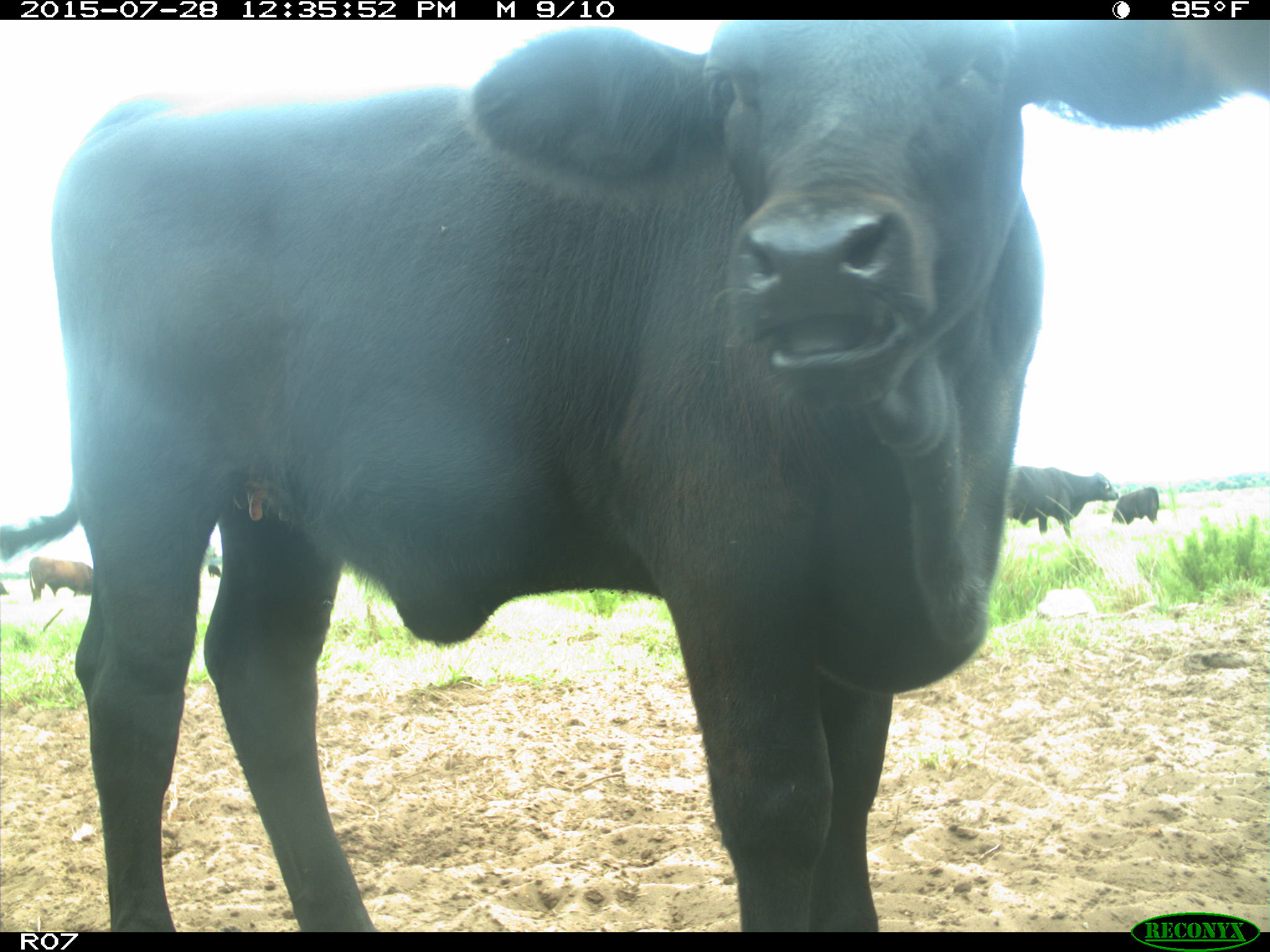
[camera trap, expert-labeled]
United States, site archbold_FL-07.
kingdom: Animalia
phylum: Chordata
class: Mammalia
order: Artiodactyla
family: Bovidae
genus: Bos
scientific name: Bos taurus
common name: domestic cow